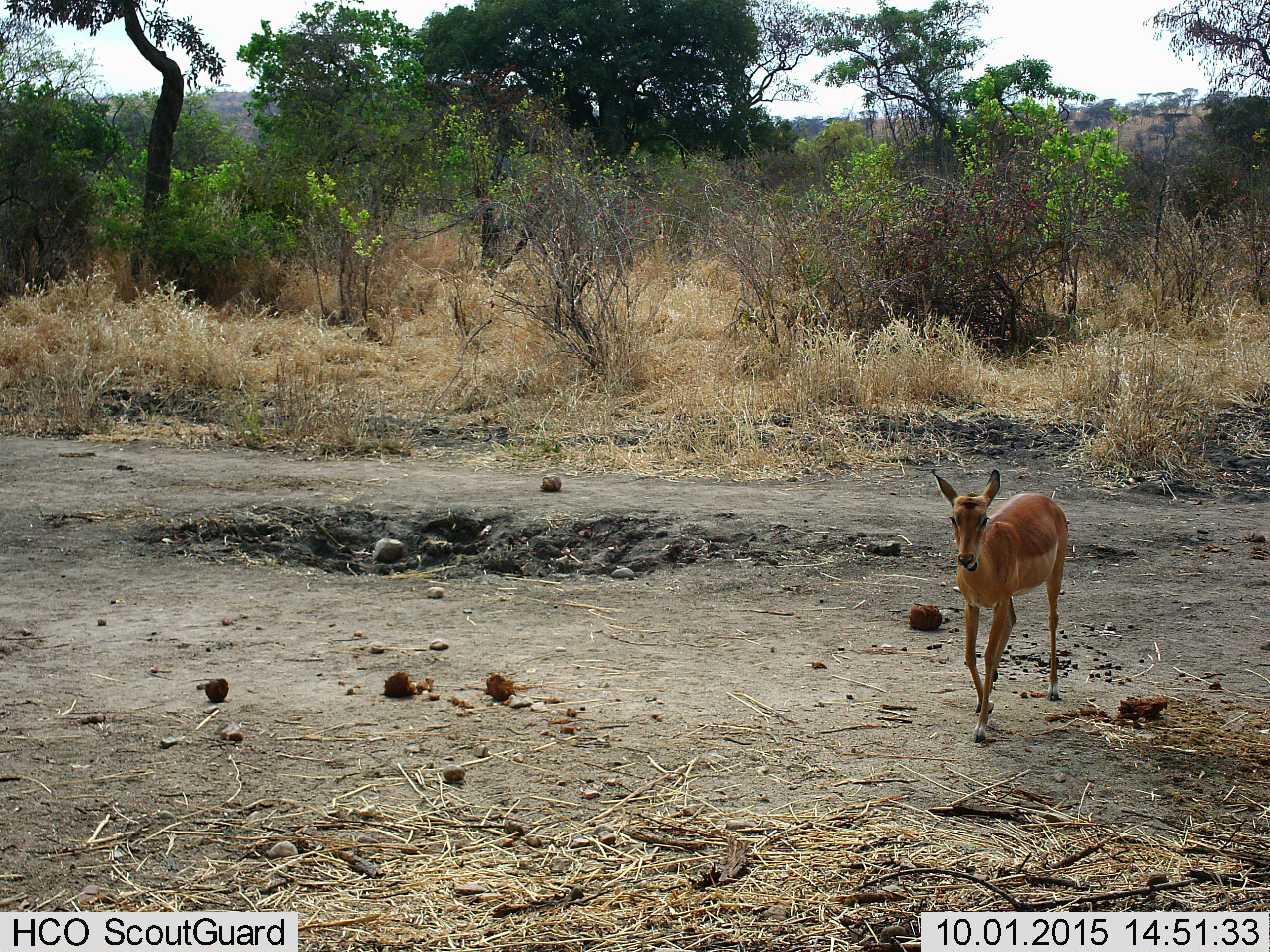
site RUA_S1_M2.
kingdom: Animalia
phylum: Chordata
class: Mammalia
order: Artiodactyla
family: Bovidae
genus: Aepyceros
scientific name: Aepyceros melampus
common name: impala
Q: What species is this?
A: Impala (Aepyceros melampus).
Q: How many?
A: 1.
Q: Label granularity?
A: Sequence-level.